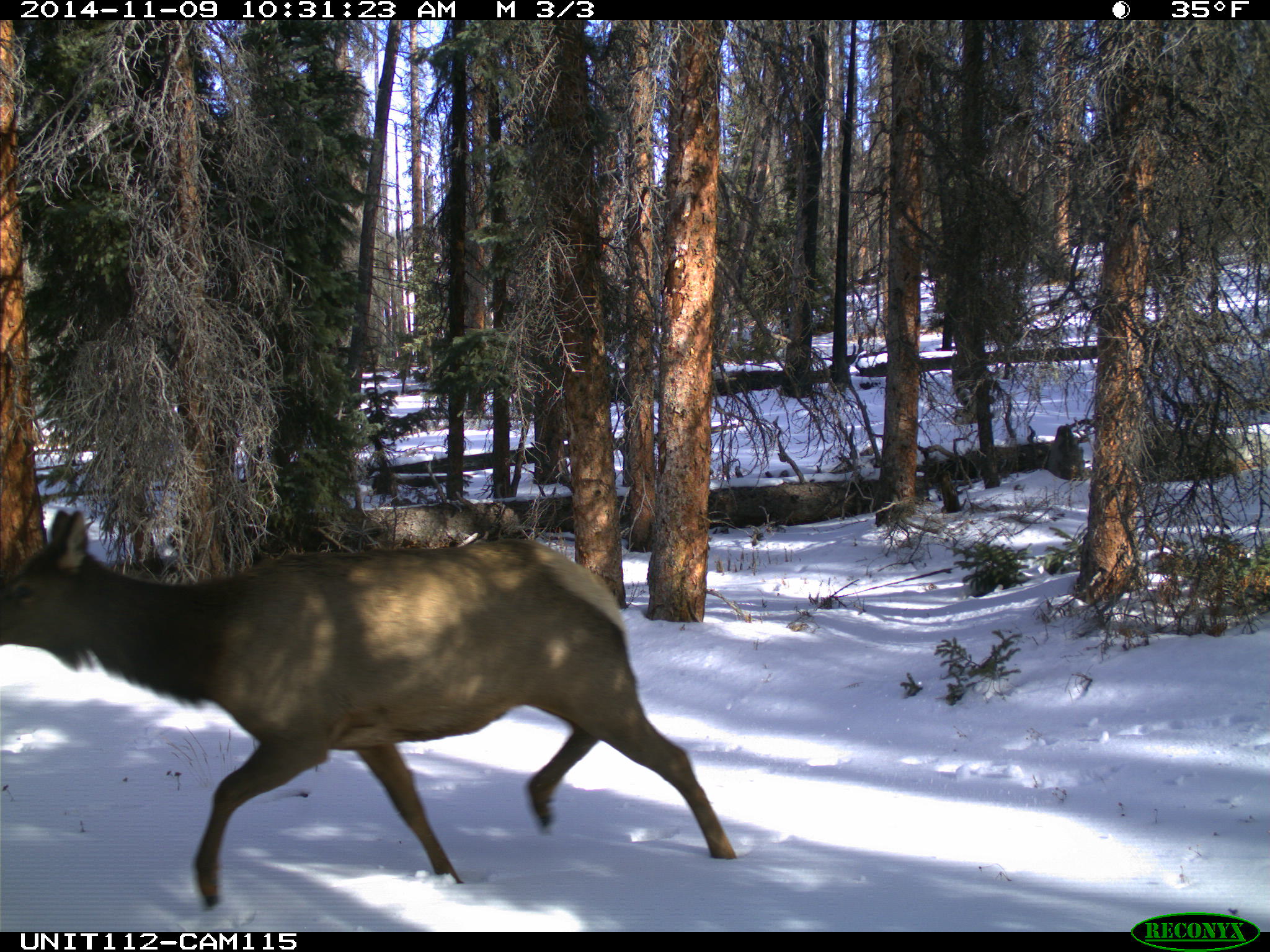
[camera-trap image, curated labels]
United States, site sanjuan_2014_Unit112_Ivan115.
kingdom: Animalia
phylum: Chordata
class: Mammalia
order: Artiodactyla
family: Cervidae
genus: Cervus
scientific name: Cervus elaphus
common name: red deer